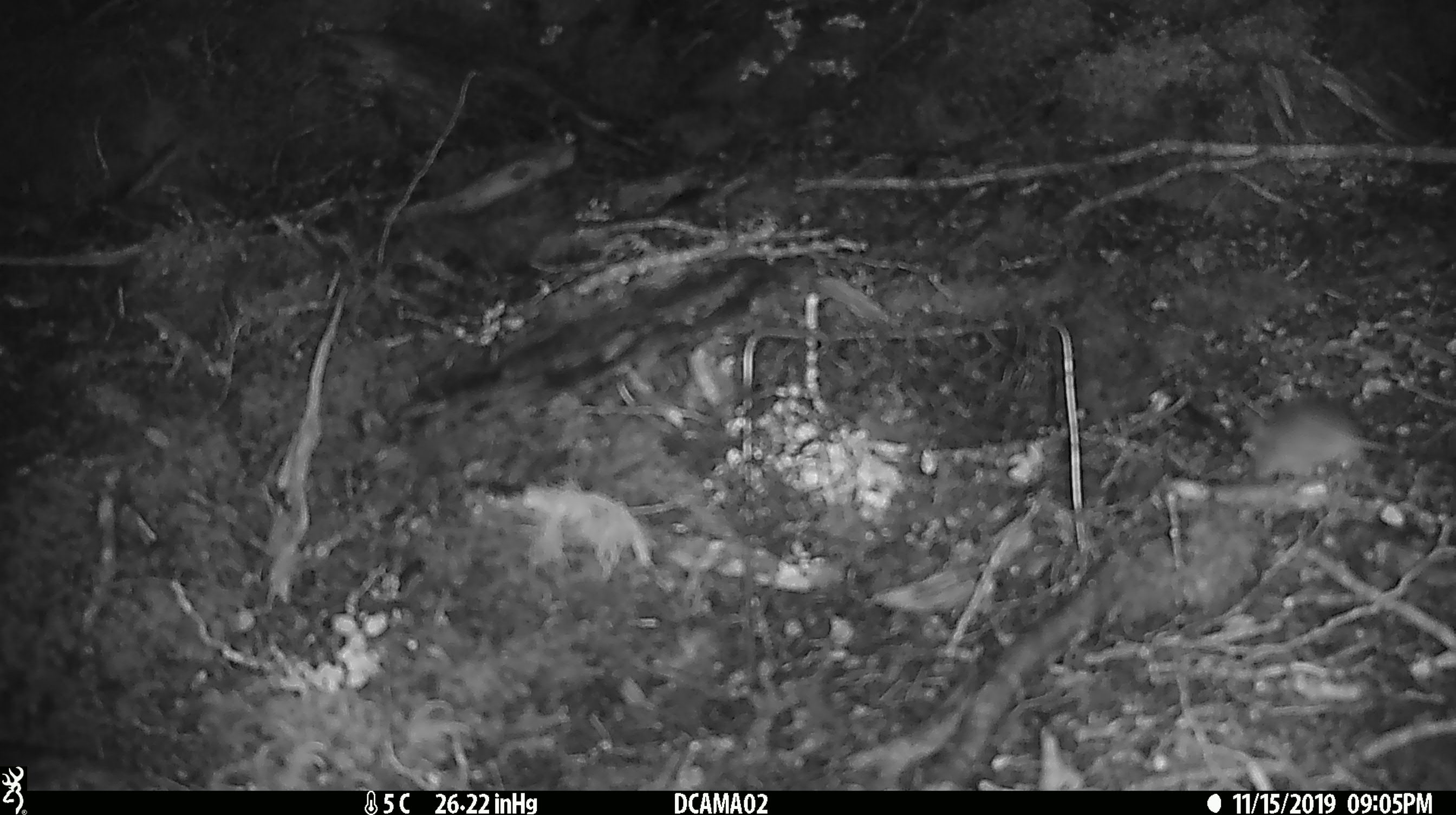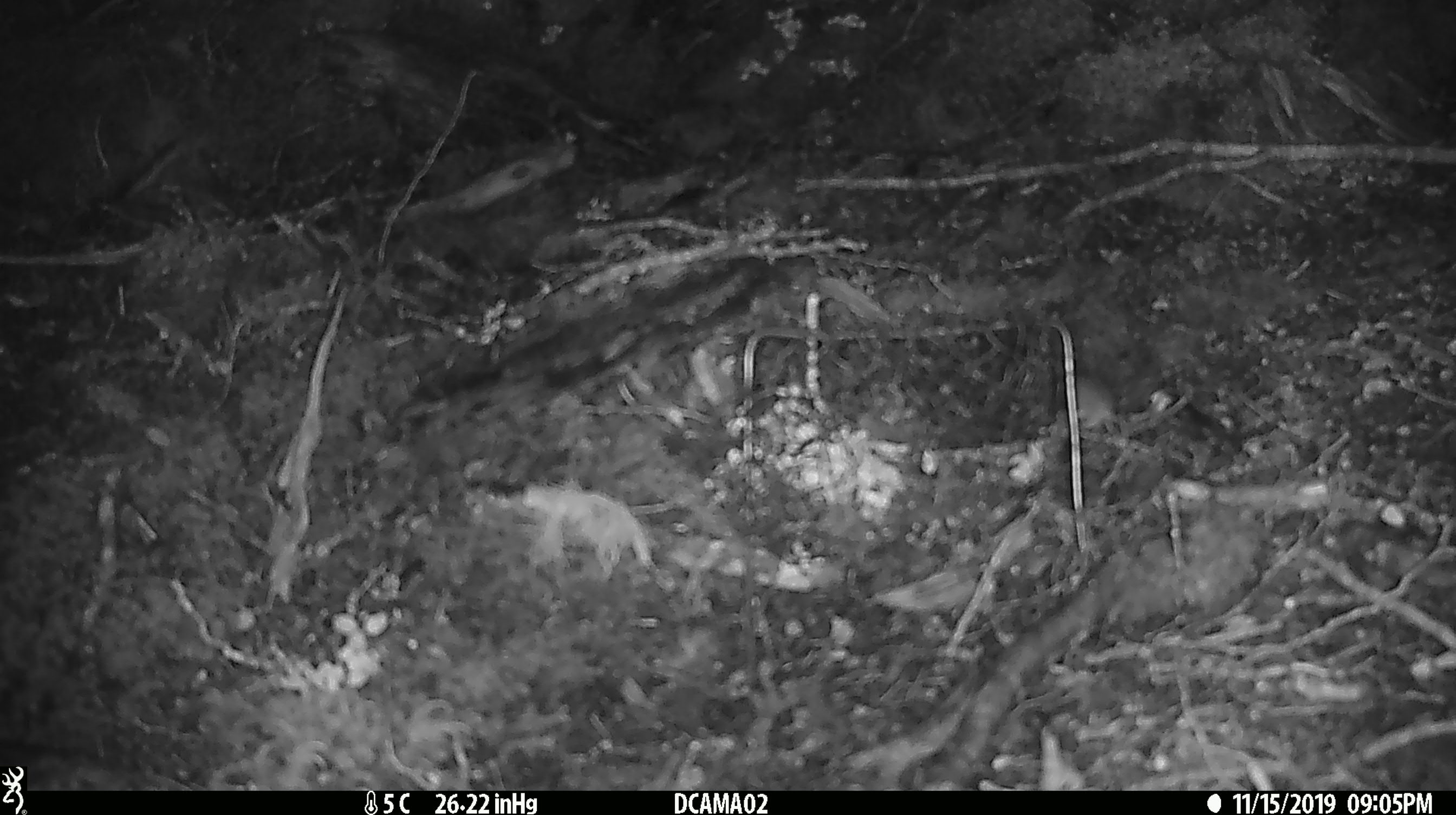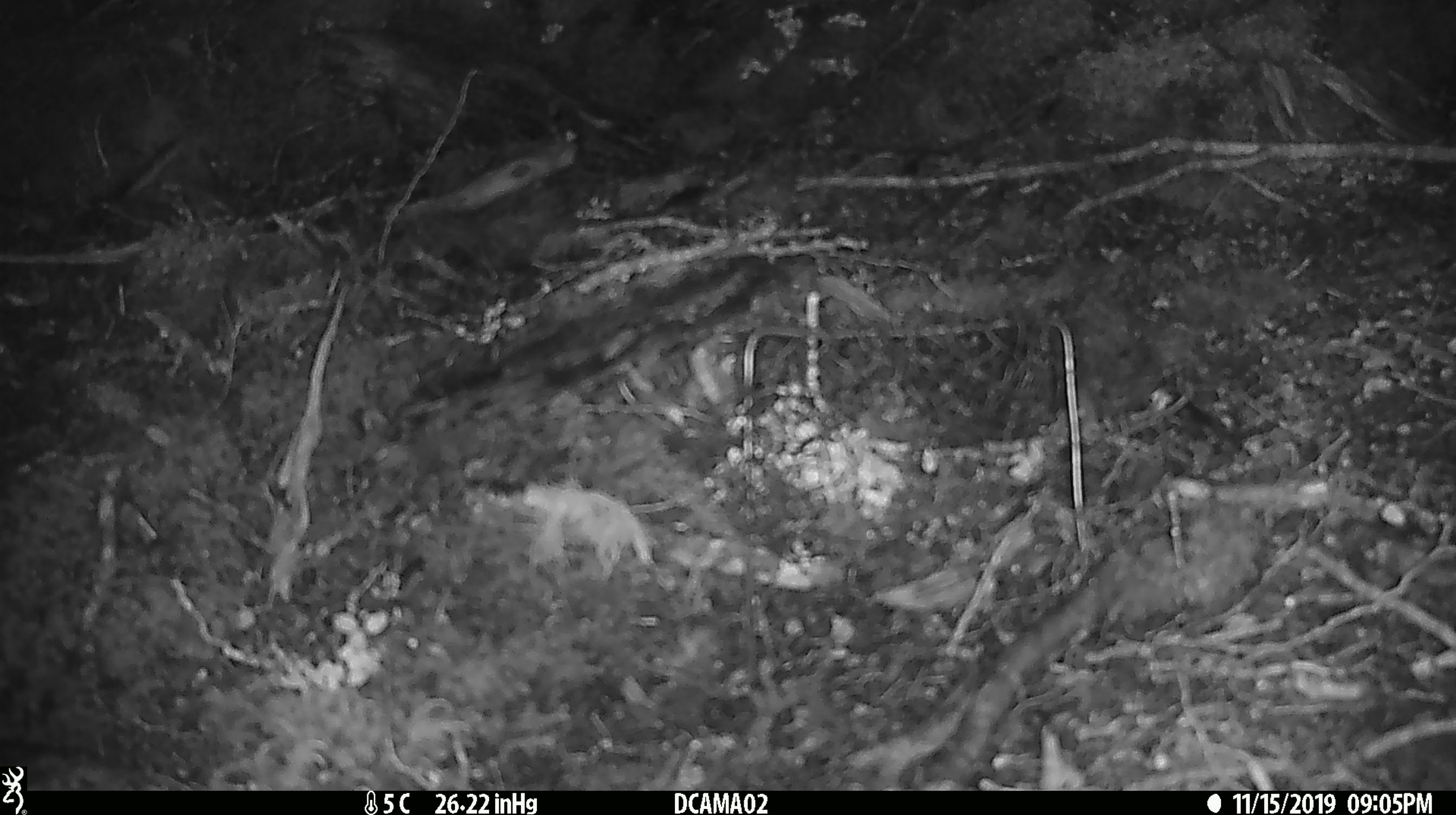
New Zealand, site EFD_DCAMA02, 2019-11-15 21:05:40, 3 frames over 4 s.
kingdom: Animalia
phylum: Chordata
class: Mammalia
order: Rodentia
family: Muridae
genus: Mus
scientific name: Mus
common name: mouse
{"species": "mouse (Mus)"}